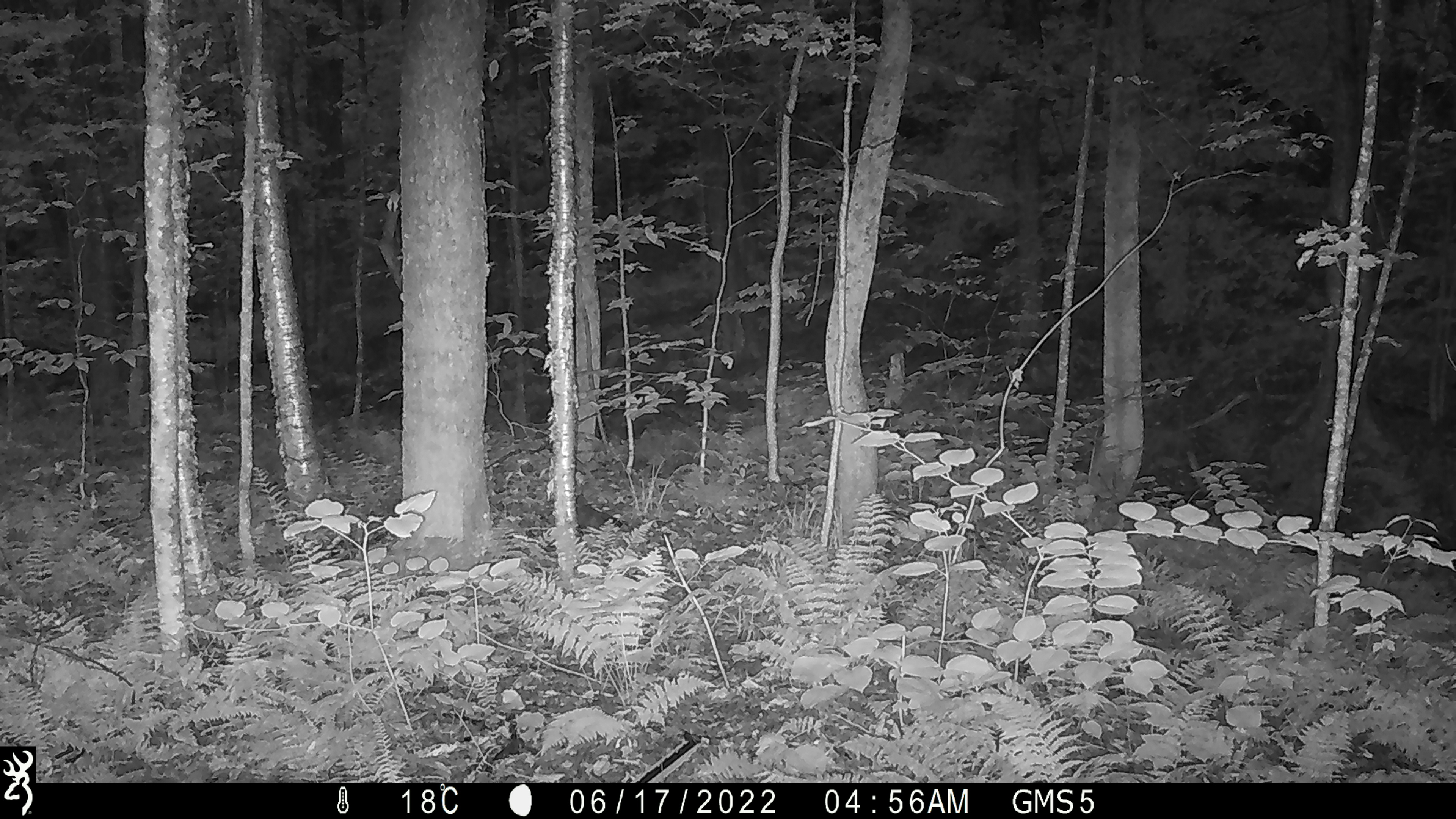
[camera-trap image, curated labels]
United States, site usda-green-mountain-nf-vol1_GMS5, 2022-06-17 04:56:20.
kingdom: Animalia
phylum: Chordata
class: Mammalia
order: Artiodactyla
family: Cervidae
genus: Odocoileus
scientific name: Odocoileus virginianus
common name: white-tailed deer